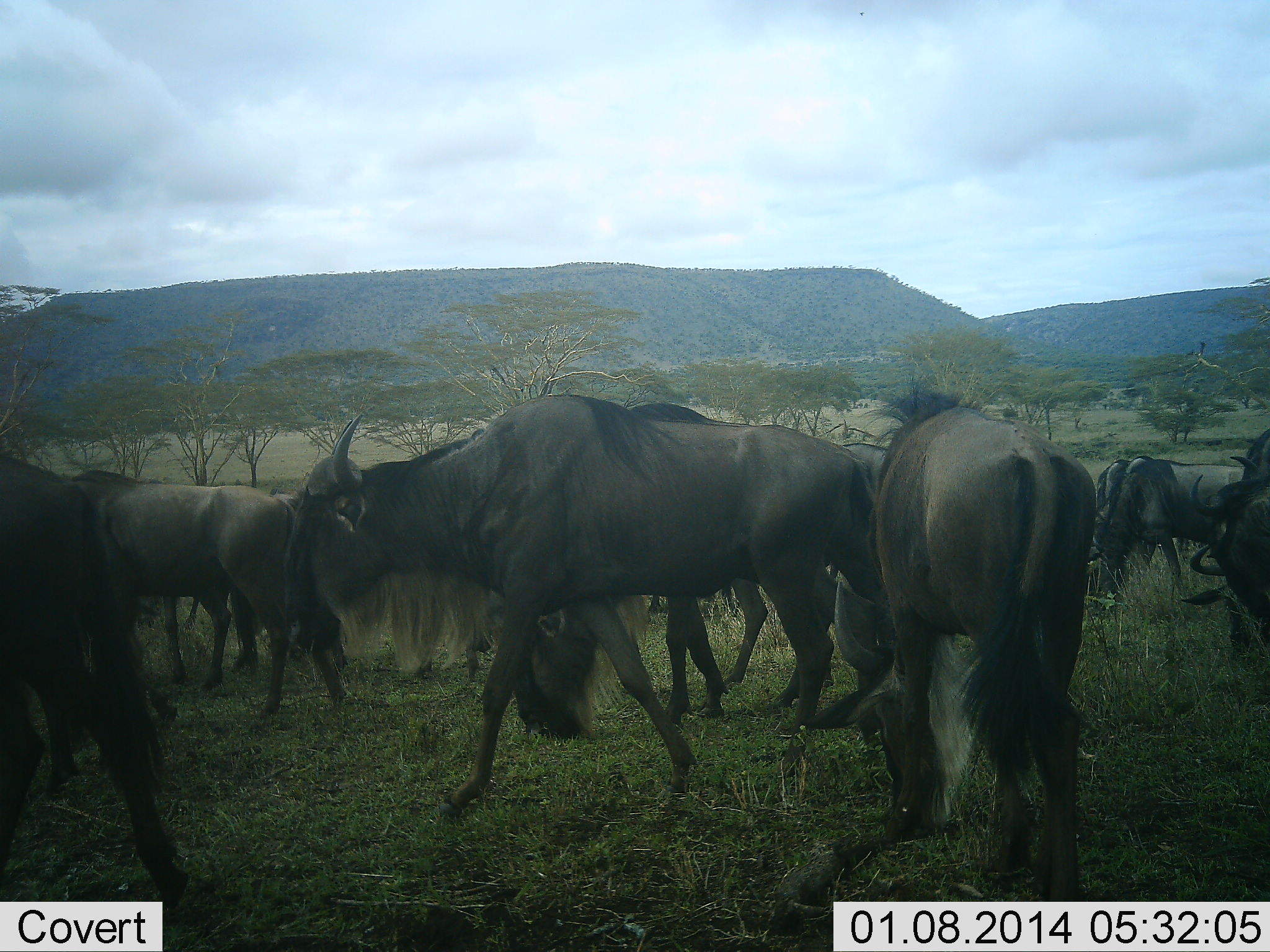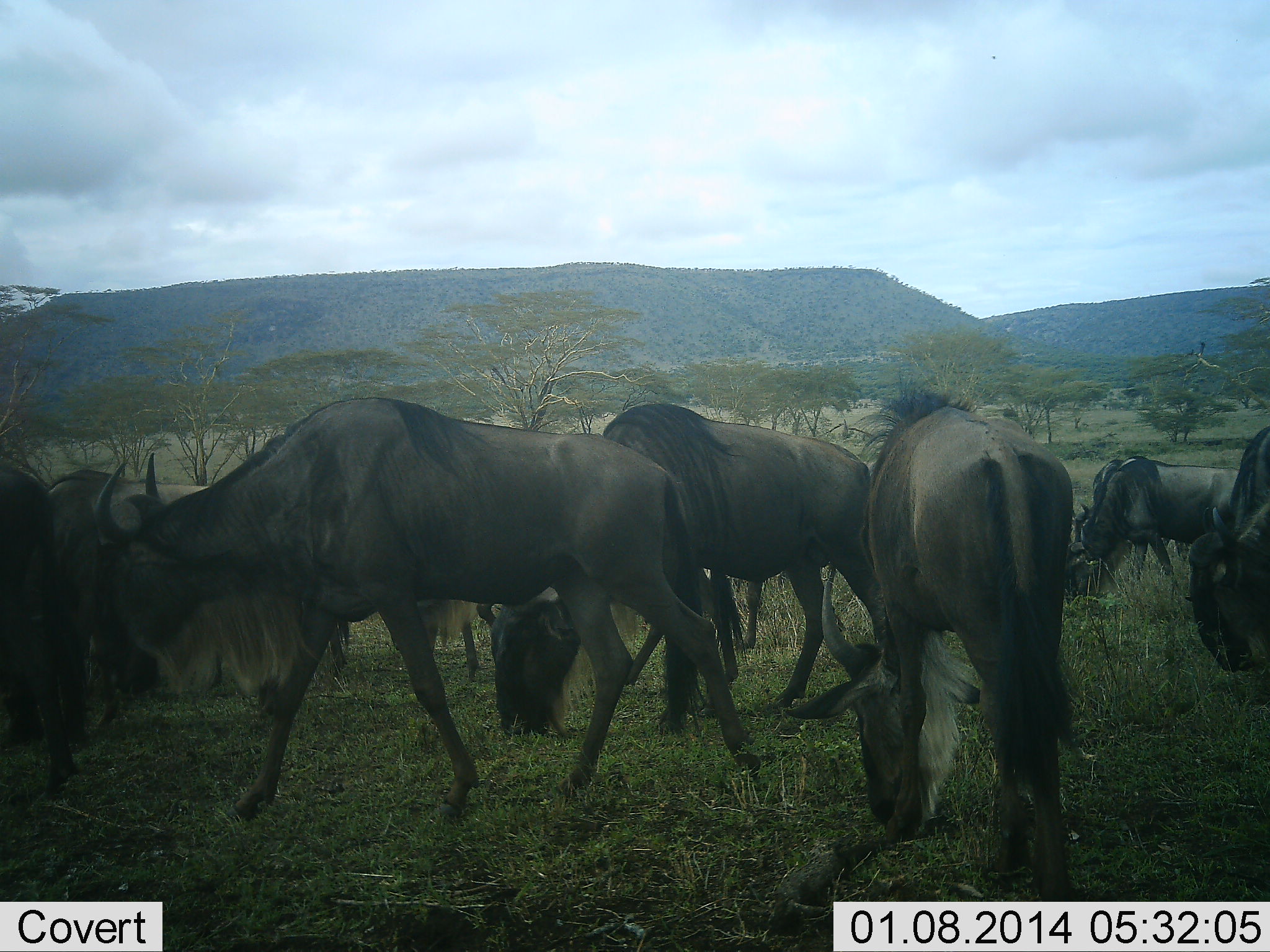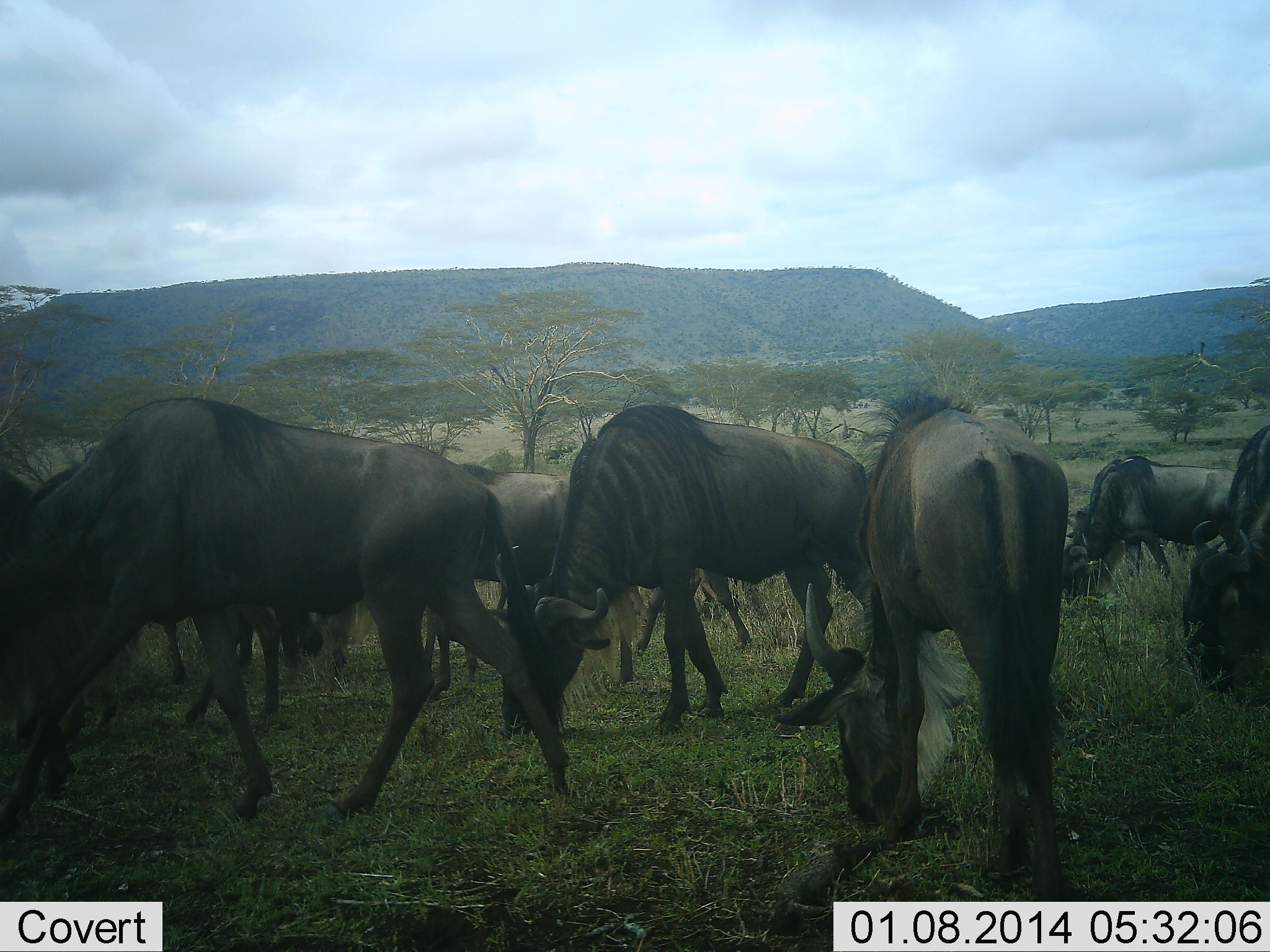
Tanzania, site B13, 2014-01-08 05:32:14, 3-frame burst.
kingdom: Animalia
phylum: Chordata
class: Mammalia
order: Artiodactyla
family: Bovidae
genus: Connochaetes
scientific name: Connochaetes taurinus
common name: blue wildebeest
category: wildebeest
Wildebeest (blue wildebeest) (Connochaetes taurinus), count 11-50. Behavior (volunteer vote fractions): standing 27%, resting 0%, moving 18%, interacting 0%. Young present (vote fraction): 0%. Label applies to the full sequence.